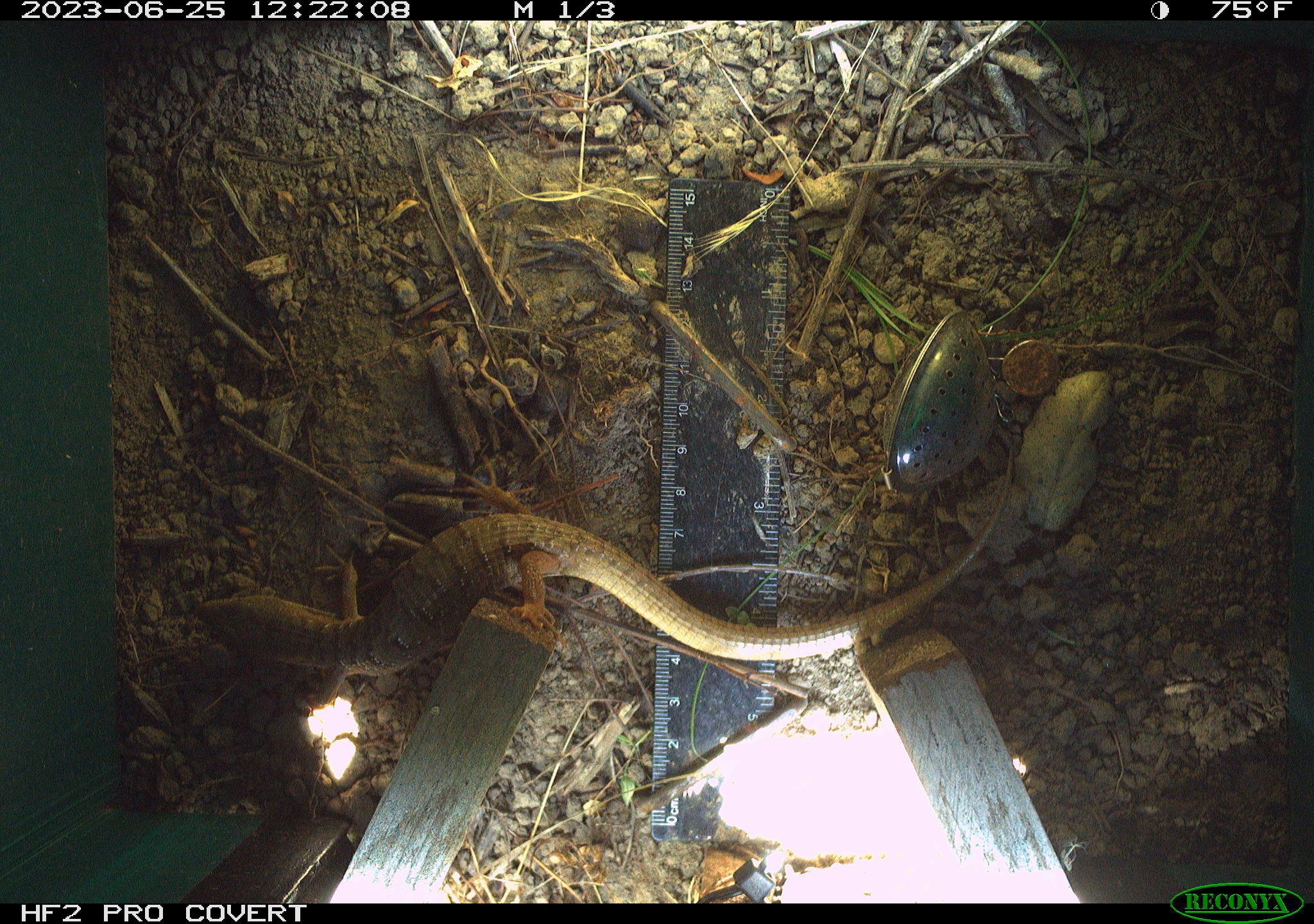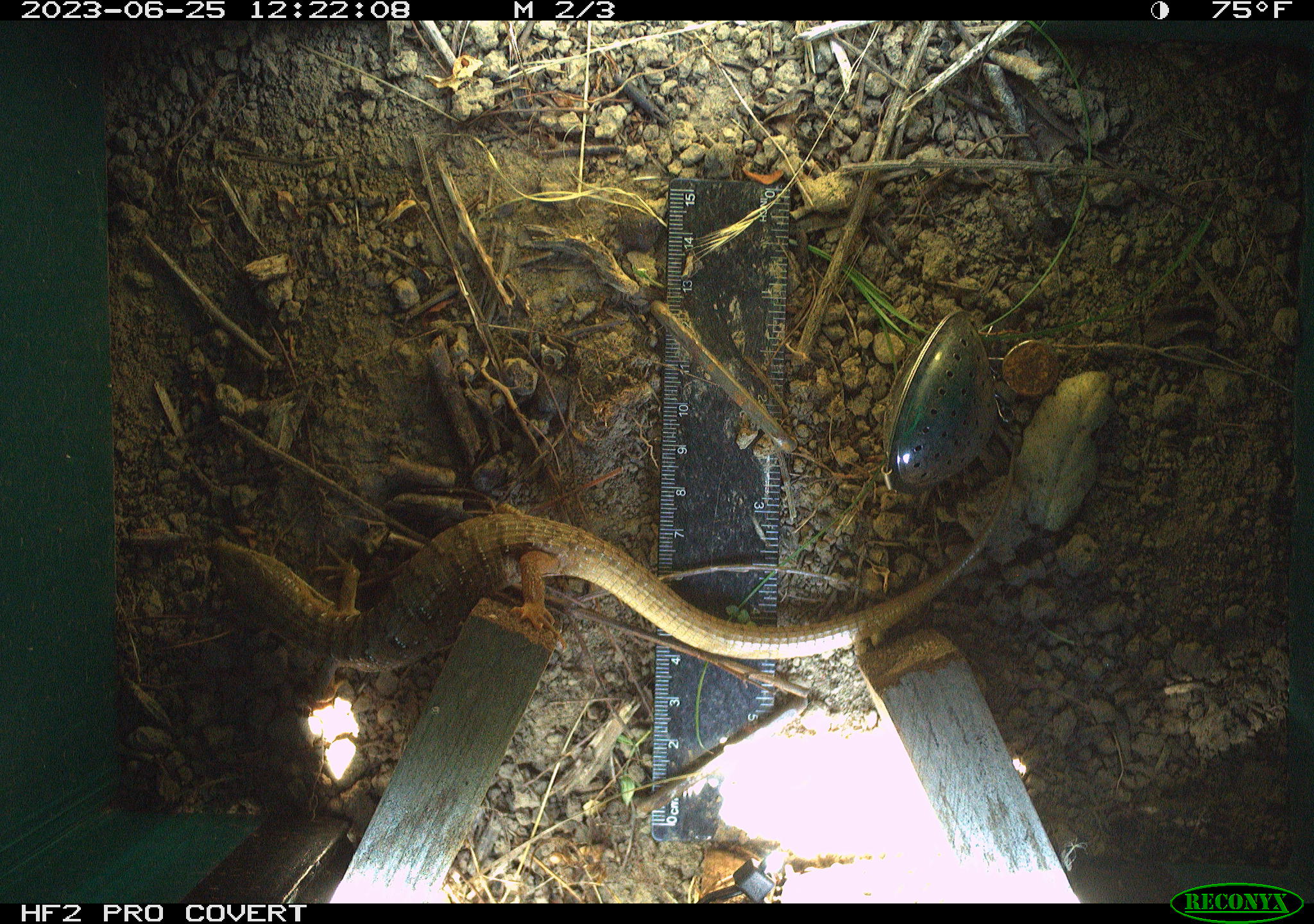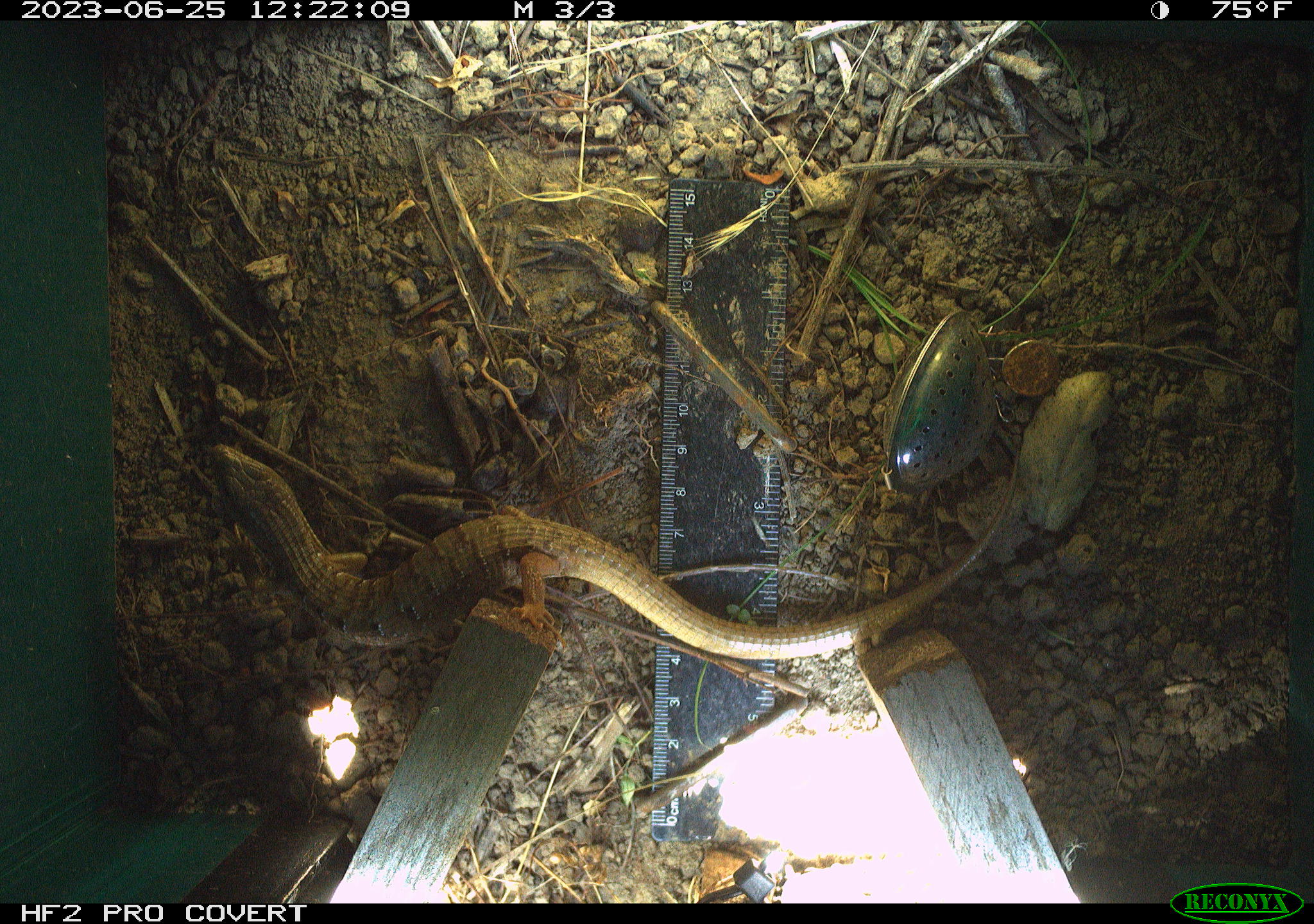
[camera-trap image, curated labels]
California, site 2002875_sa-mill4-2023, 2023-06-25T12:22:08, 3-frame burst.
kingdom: Animalia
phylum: Chordata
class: Reptilia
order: Squamata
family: Anguidae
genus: Elgaria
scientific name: Elgaria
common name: alligator lizards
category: elgaria species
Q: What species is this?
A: Elgaria species (alligator lizards) (Elgaria).